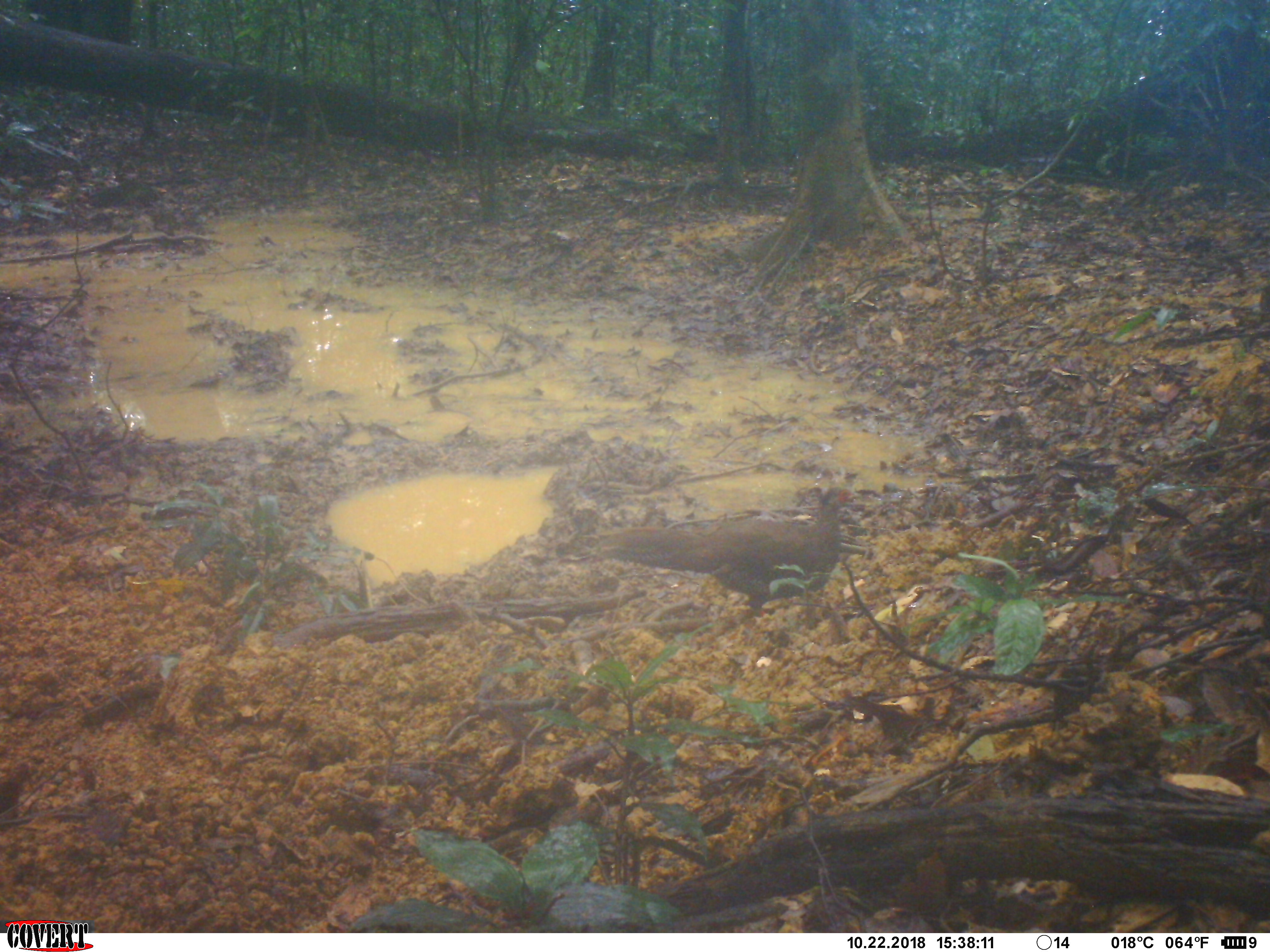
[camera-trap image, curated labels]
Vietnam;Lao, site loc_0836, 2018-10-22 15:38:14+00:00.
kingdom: Animalia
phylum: Chordata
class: Aves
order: Galliformes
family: Phasianidae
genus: Lophura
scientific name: Lophura nycthemera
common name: silver pheasant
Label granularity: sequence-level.